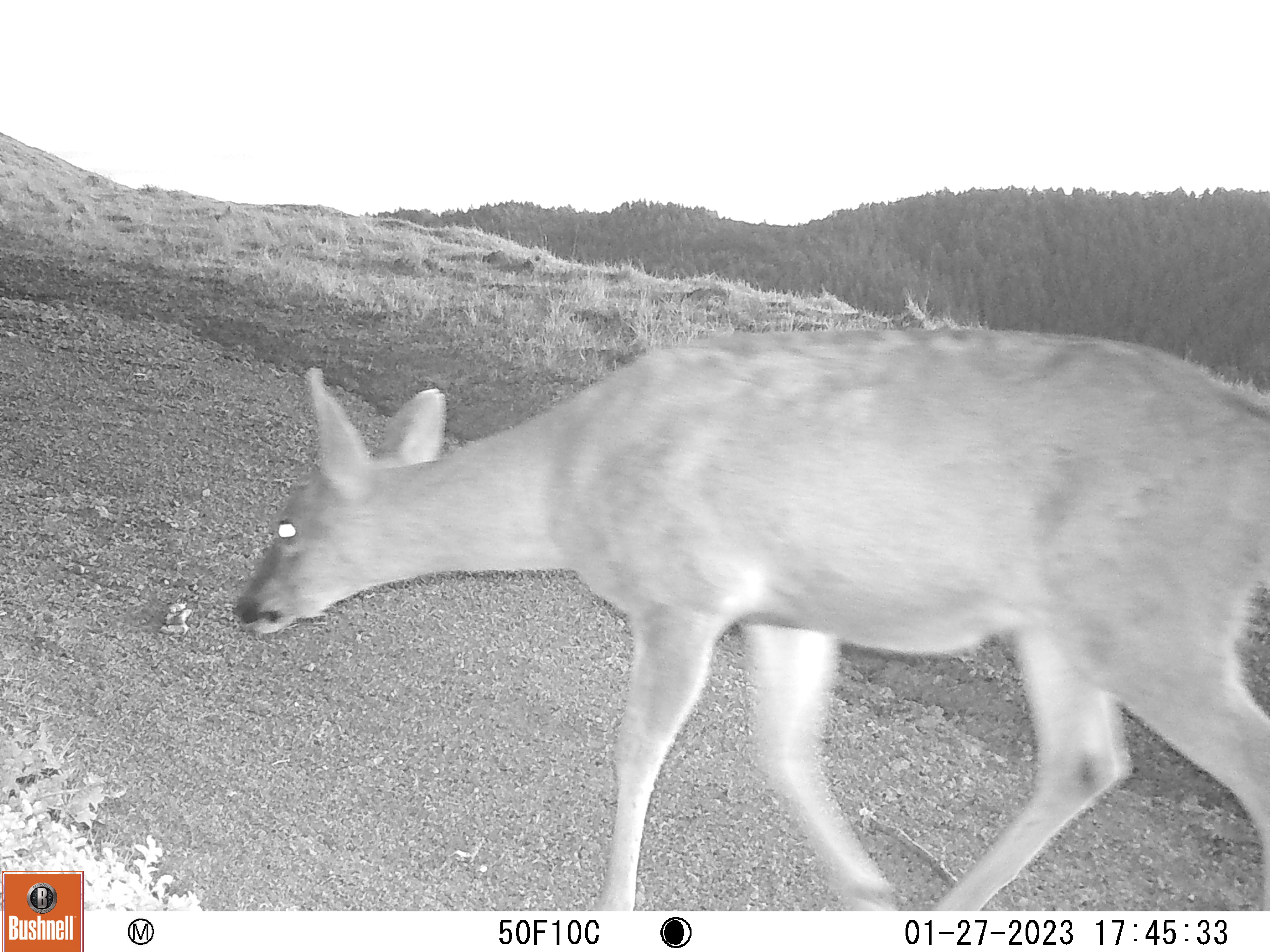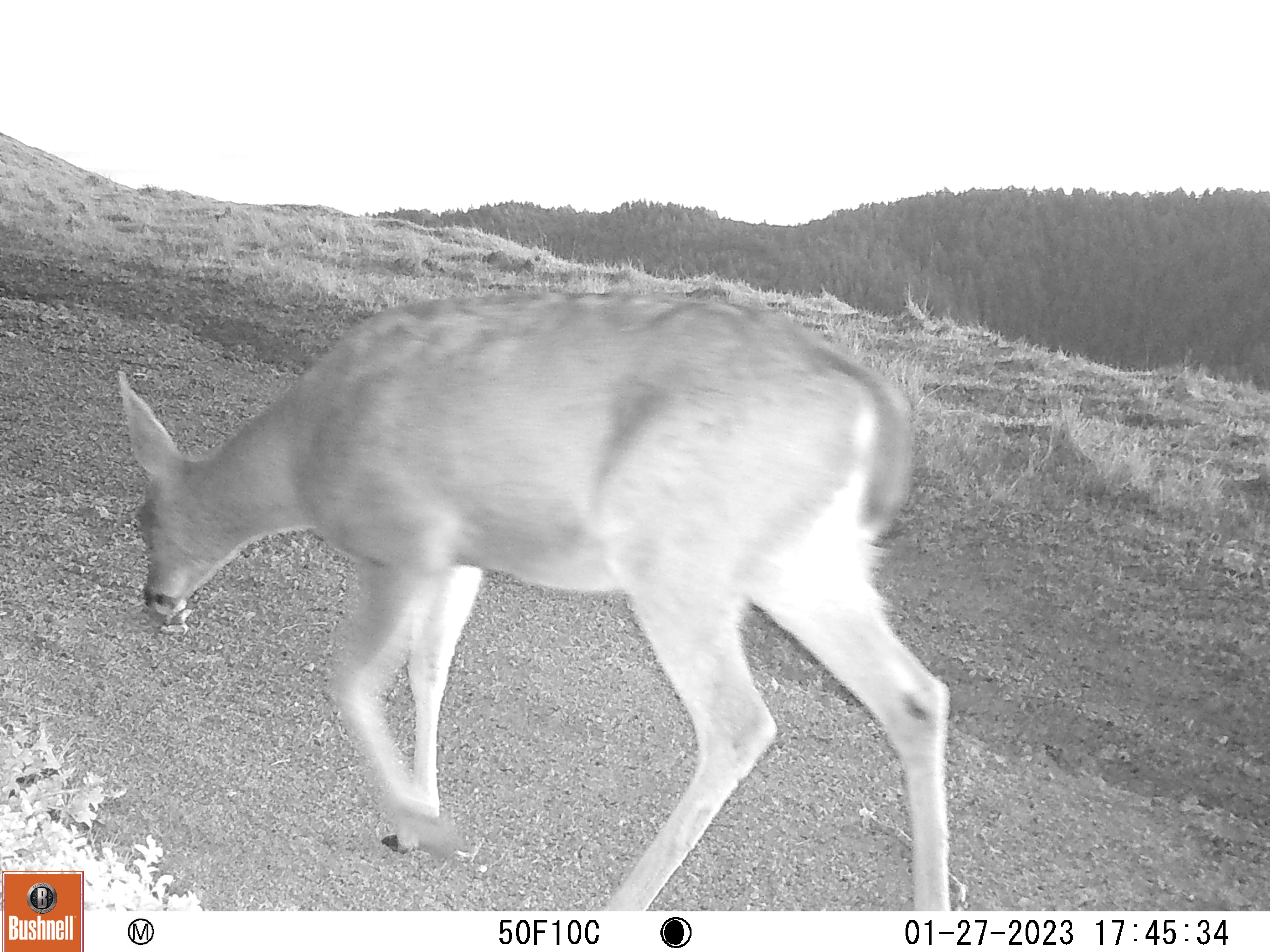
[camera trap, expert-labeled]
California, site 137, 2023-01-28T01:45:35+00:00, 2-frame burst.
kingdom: Animalia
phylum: Chordata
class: Mammalia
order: Artiodactyla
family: Cervidae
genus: Odocoileus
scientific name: Odocoileus hemionus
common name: mule deer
Mule deer (Odocoileus hemionus).